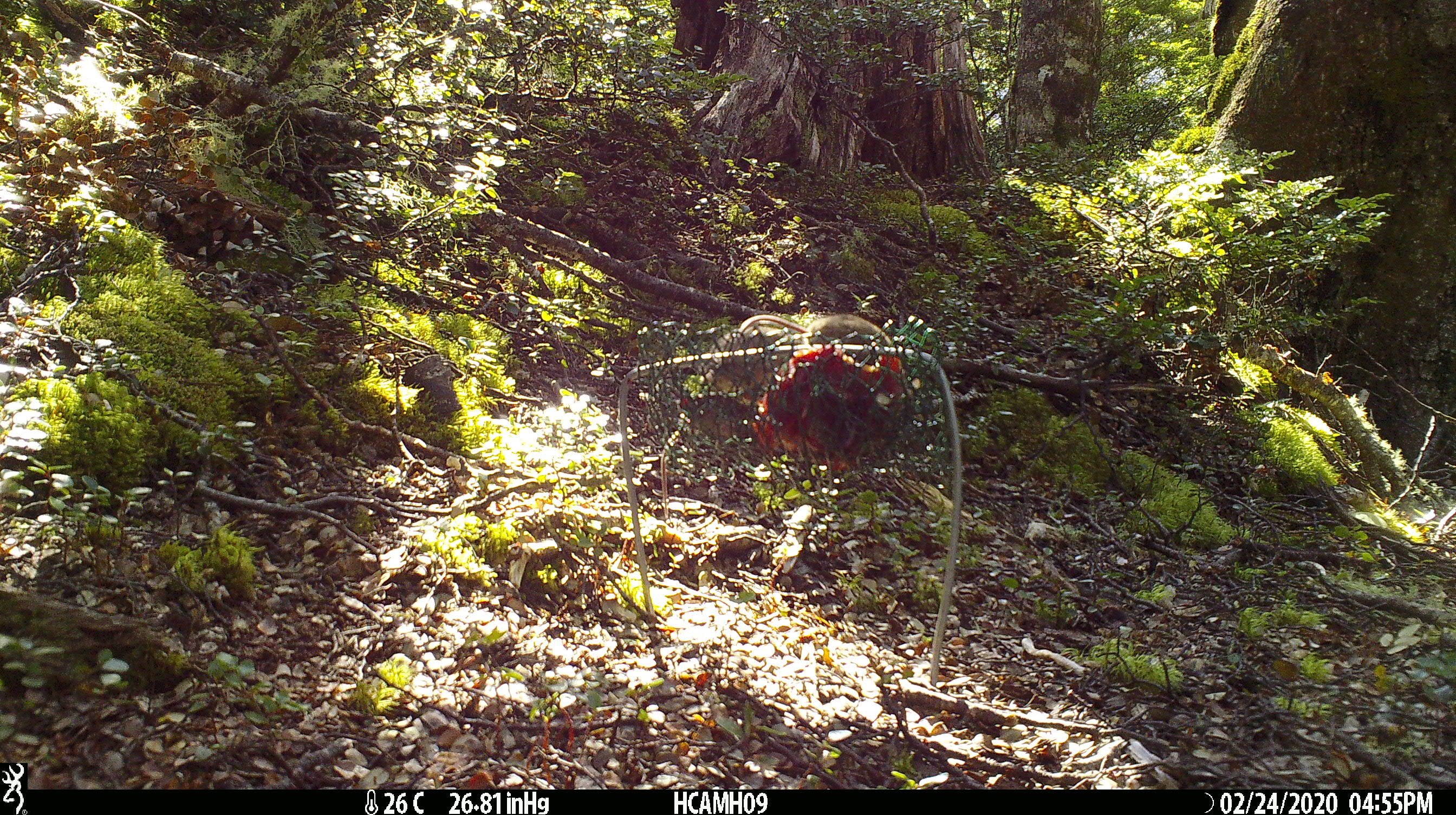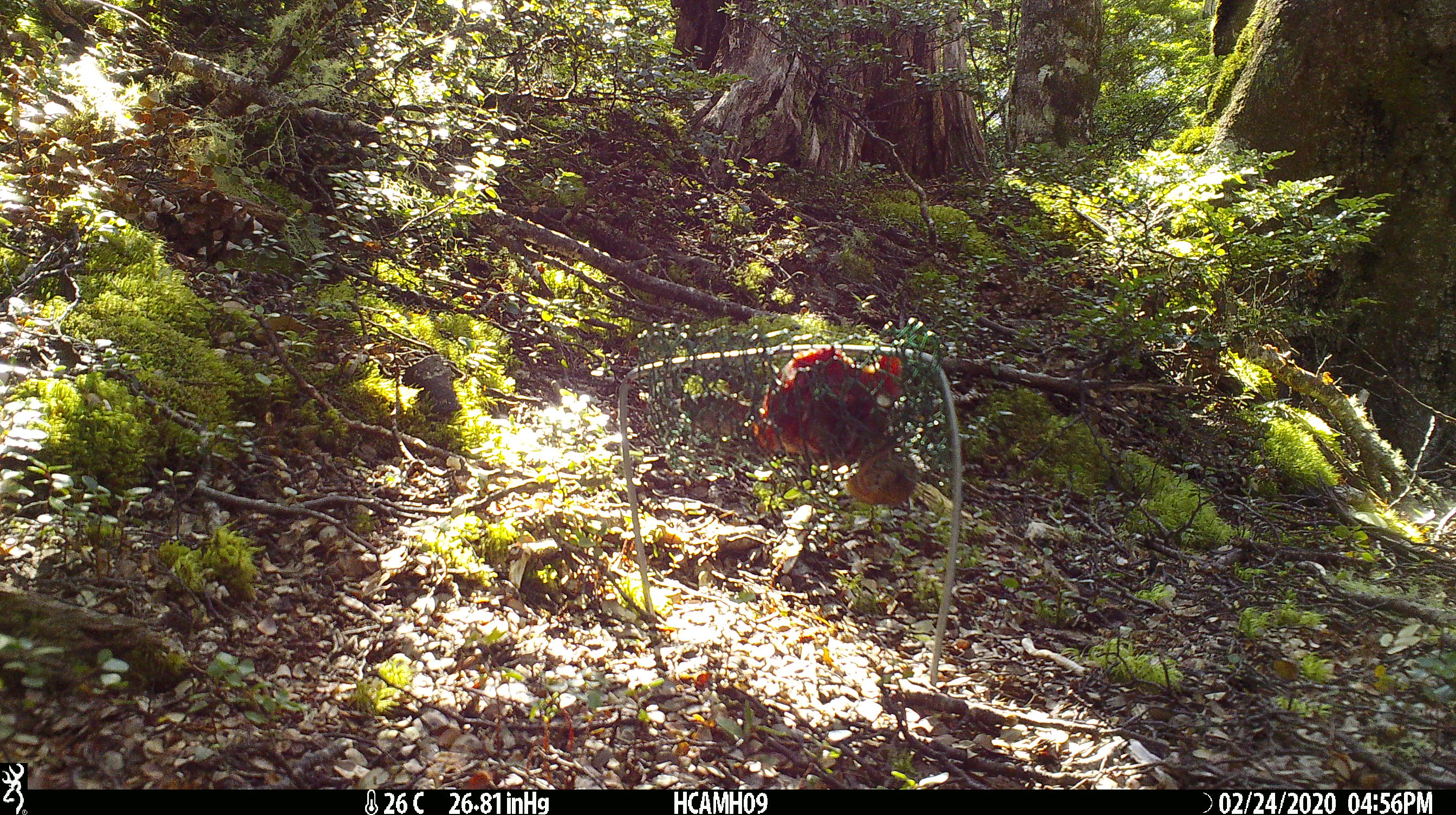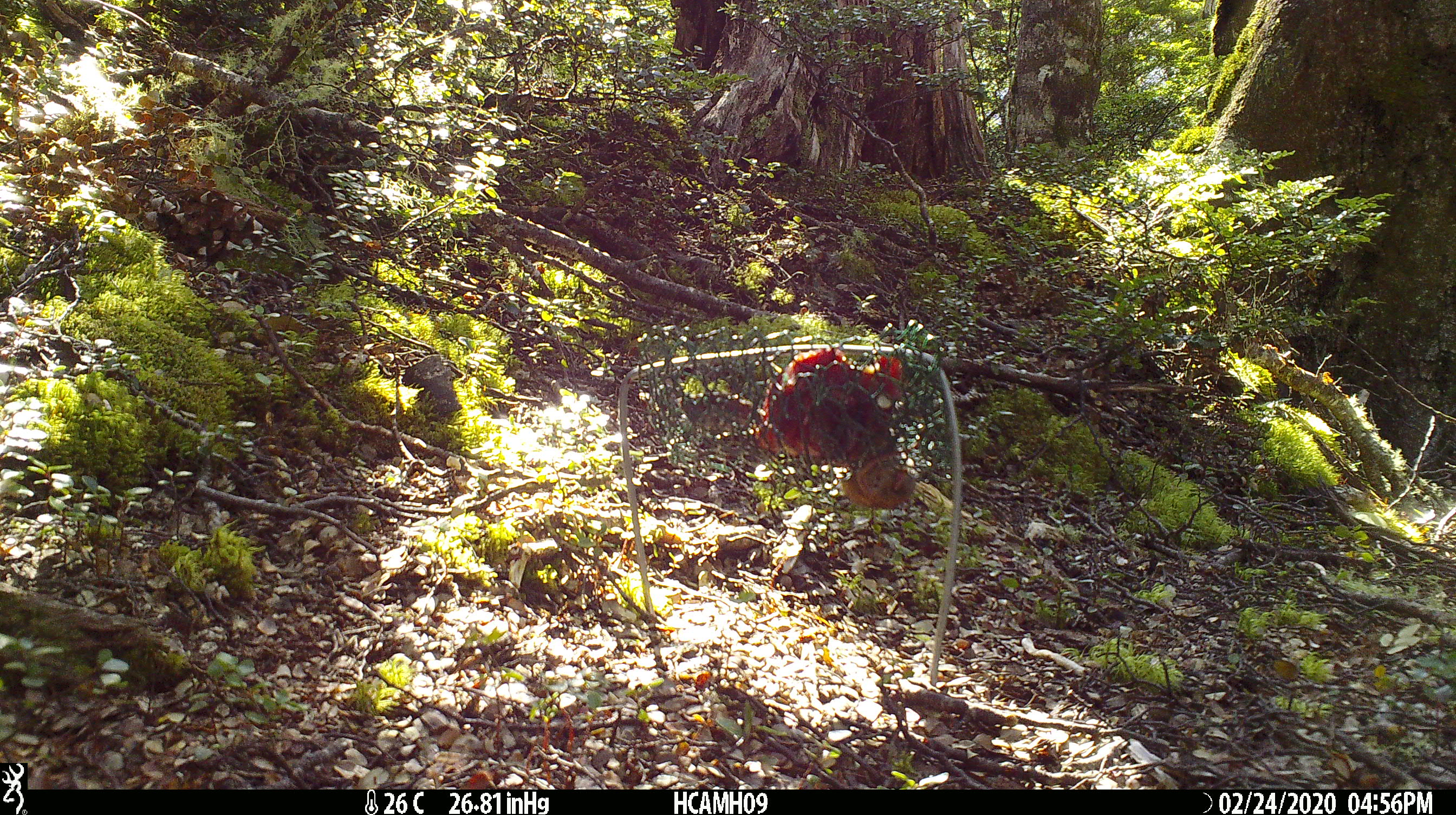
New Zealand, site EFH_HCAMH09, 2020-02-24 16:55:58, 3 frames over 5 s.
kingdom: Animalia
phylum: Chordata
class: Mammalia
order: Rodentia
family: Muridae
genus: Mus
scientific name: Mus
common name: mouse